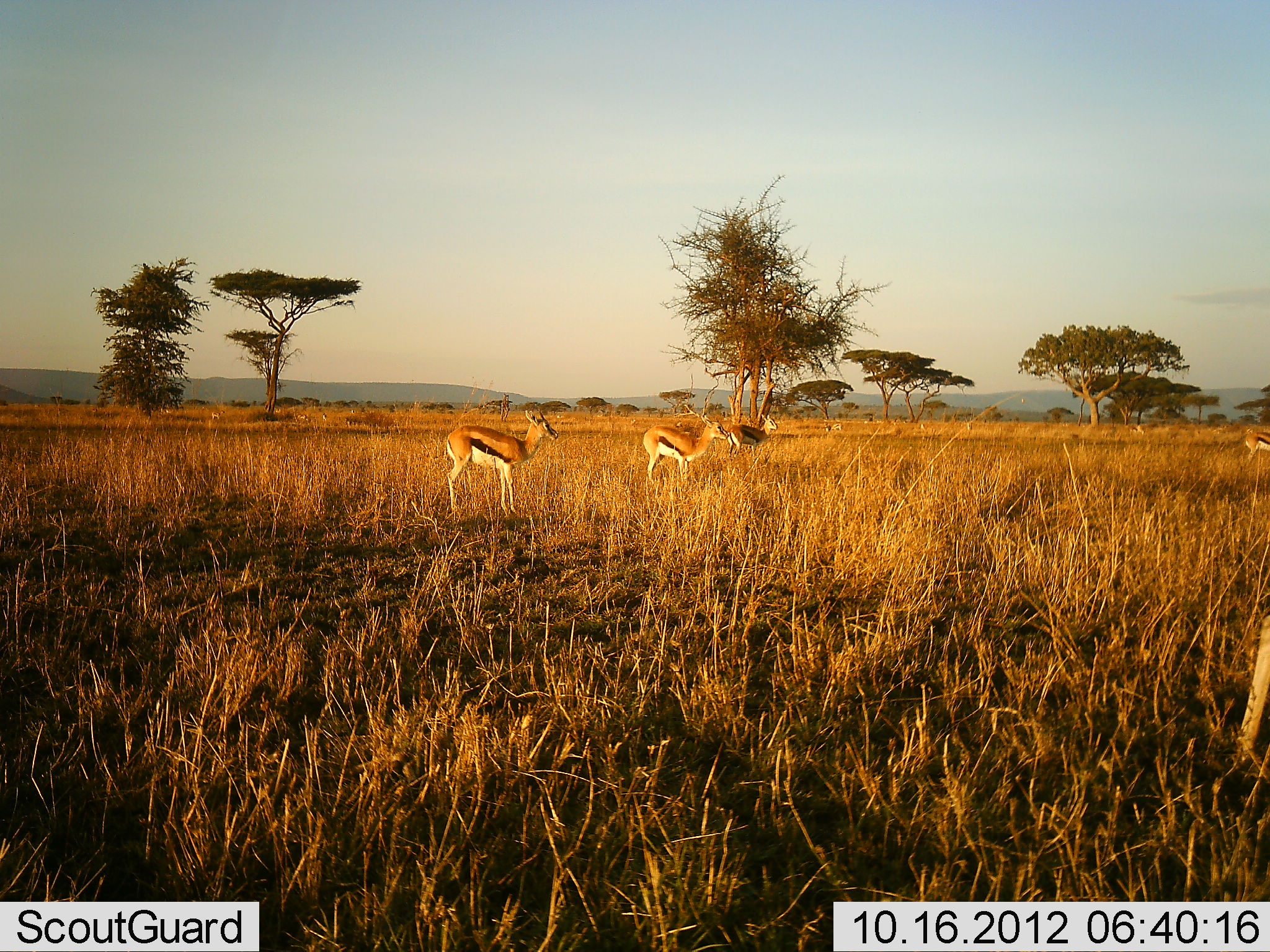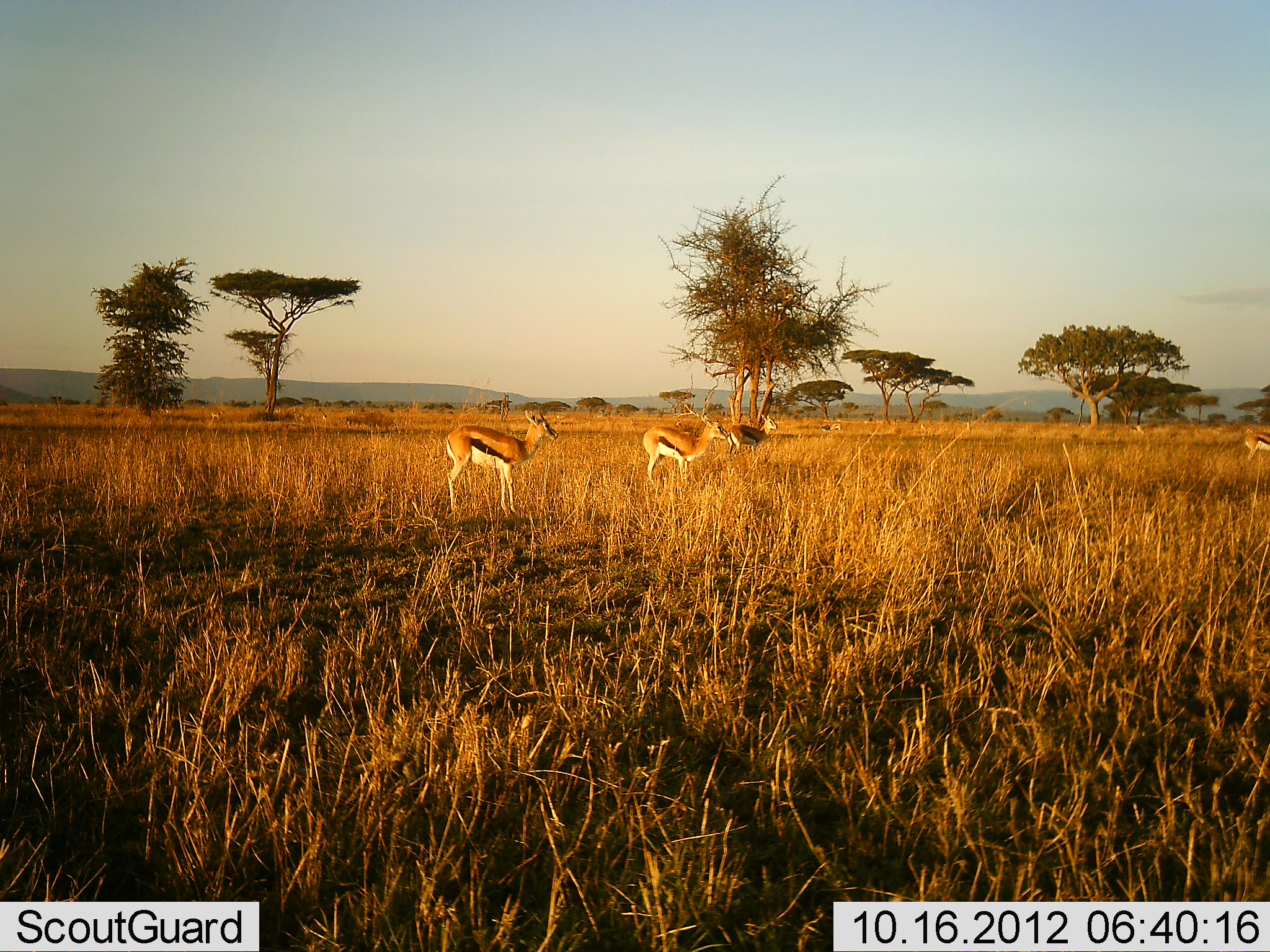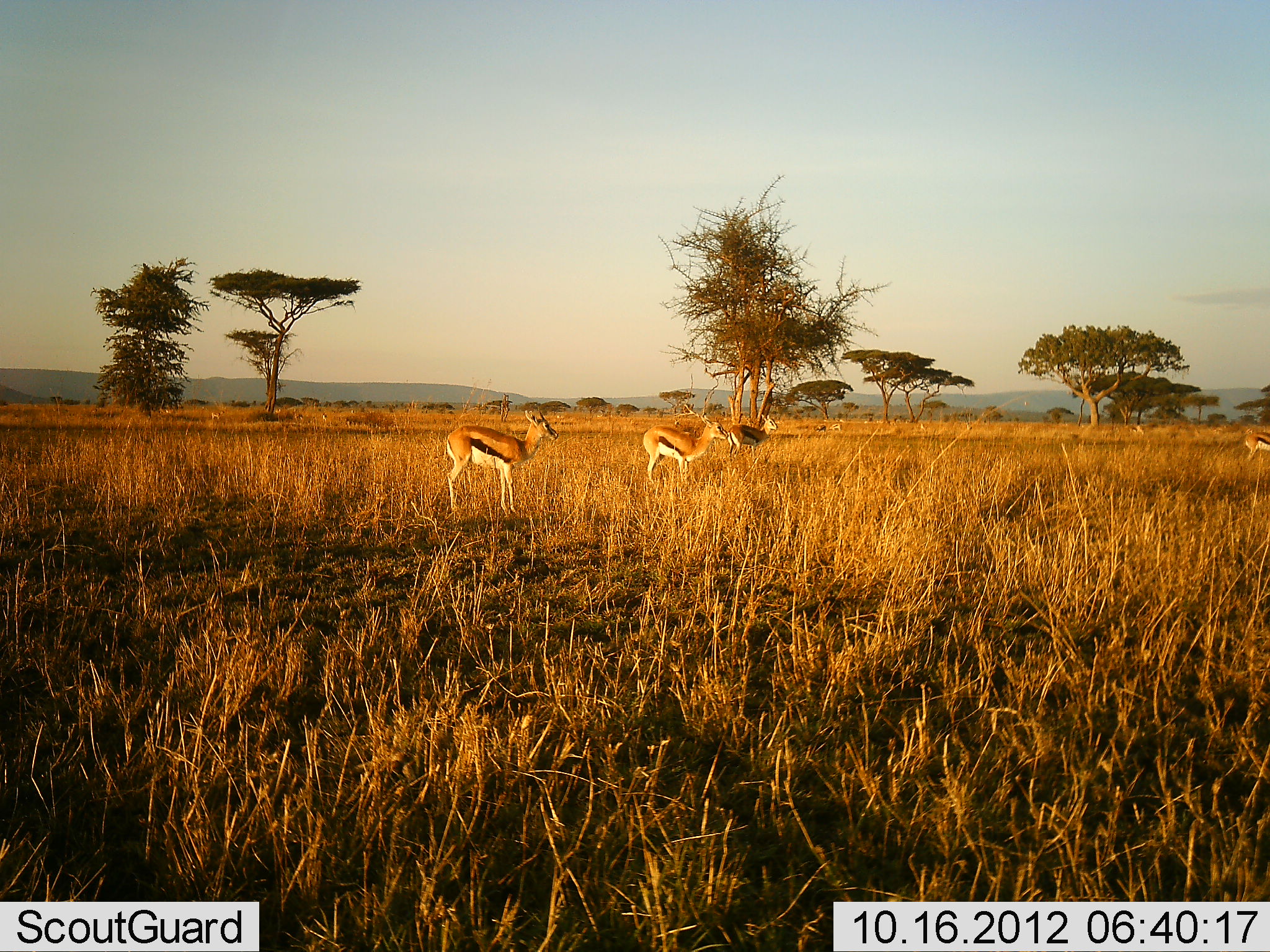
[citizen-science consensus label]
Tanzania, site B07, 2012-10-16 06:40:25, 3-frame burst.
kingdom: Animalia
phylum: Chordata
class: Mammalia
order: Artiodactyla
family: Bovidae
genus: Eudorcas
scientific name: Eudorcas thomsonii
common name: thomson's gazelle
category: gazellethomsons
Gazellethomsons (thomson's gazelle) (Eudorcas thomsonii), count 5. Behavior (volunteer vote fractions): standing 100%, resting 0%, moving 27%, interacting 0%. Young present (vote fraction): 0%. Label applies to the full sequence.